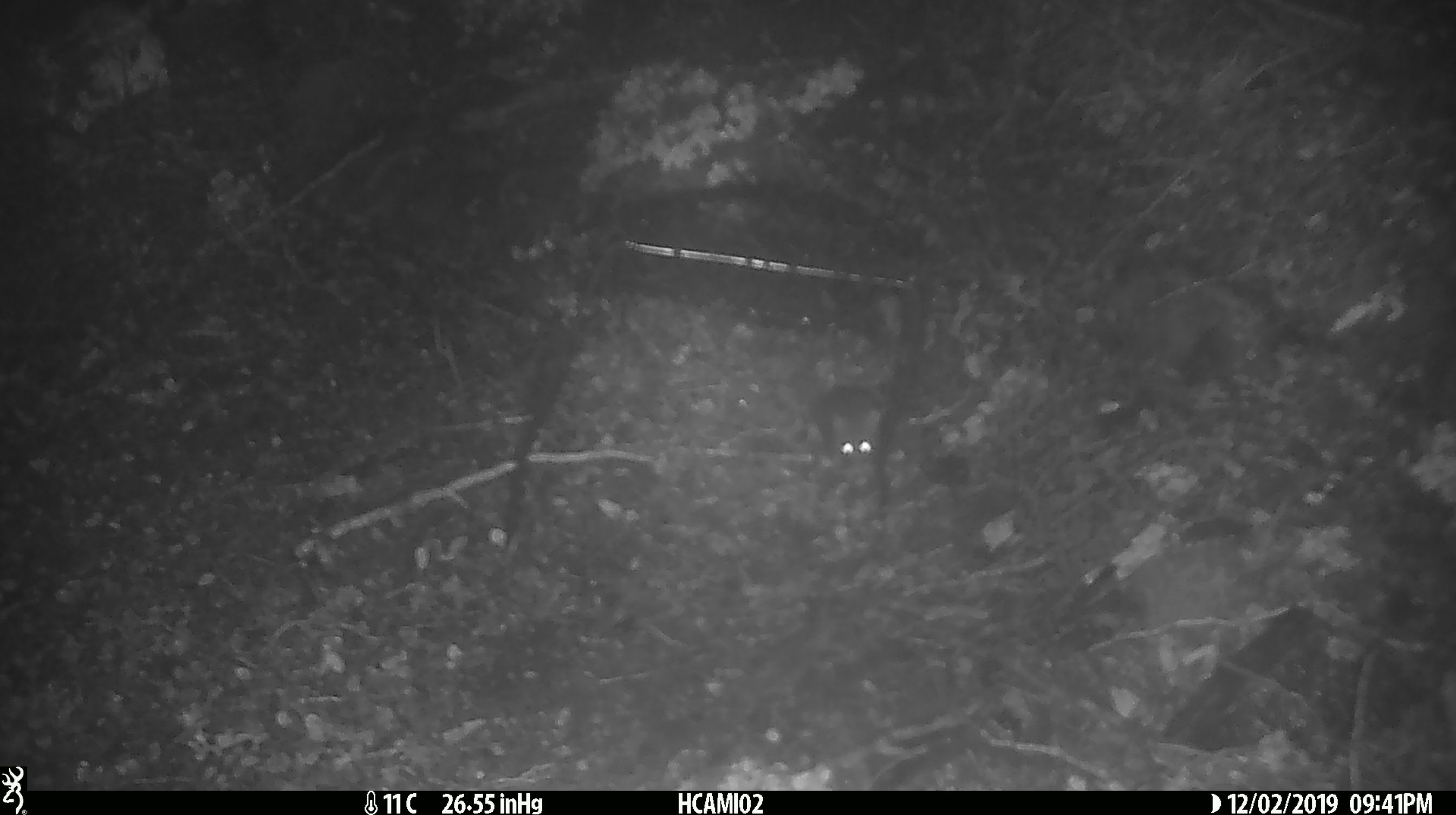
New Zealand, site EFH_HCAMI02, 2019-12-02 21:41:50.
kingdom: Animalia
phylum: Chordata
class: Mammalia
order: Rodentia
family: Muridae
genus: Mus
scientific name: Mus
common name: mouse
Mouse (Mus).